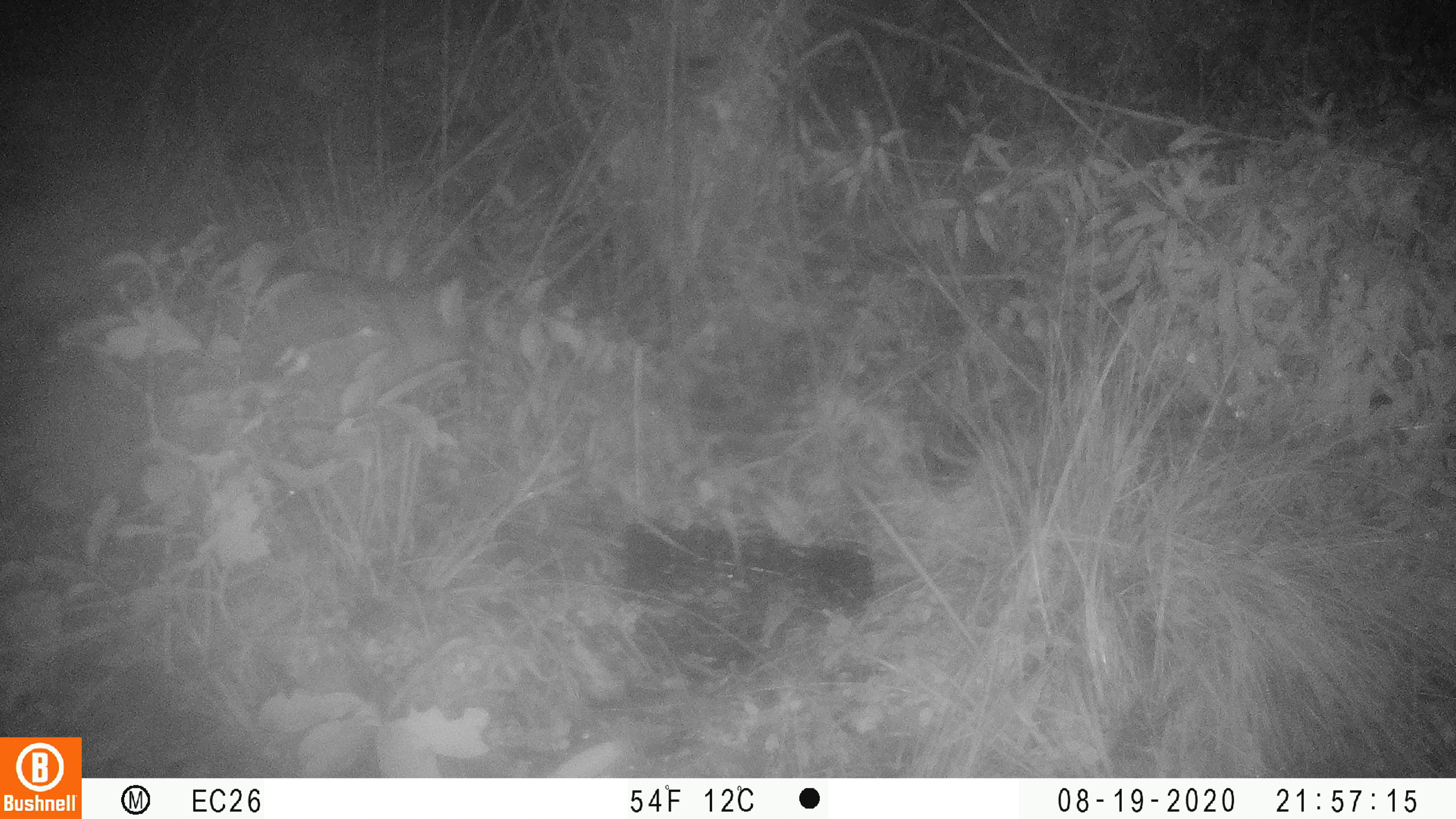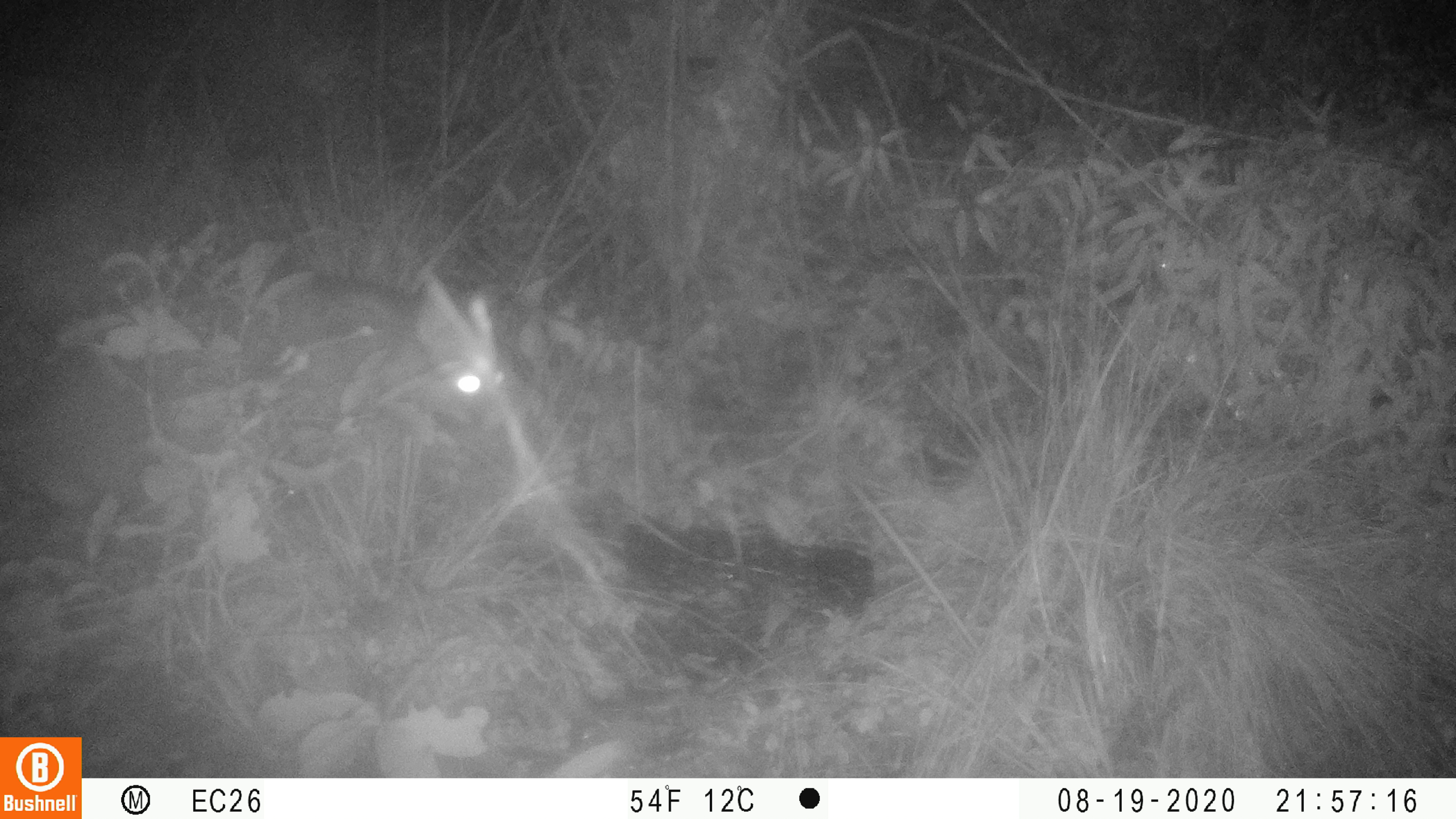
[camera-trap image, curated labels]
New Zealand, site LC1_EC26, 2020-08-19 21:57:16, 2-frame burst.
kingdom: Animalia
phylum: Chordata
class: Mammalia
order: Diprotodontia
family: Phalangeridae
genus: Trichosurus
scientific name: Trichosurus vulpecula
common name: common brushtail possum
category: possum